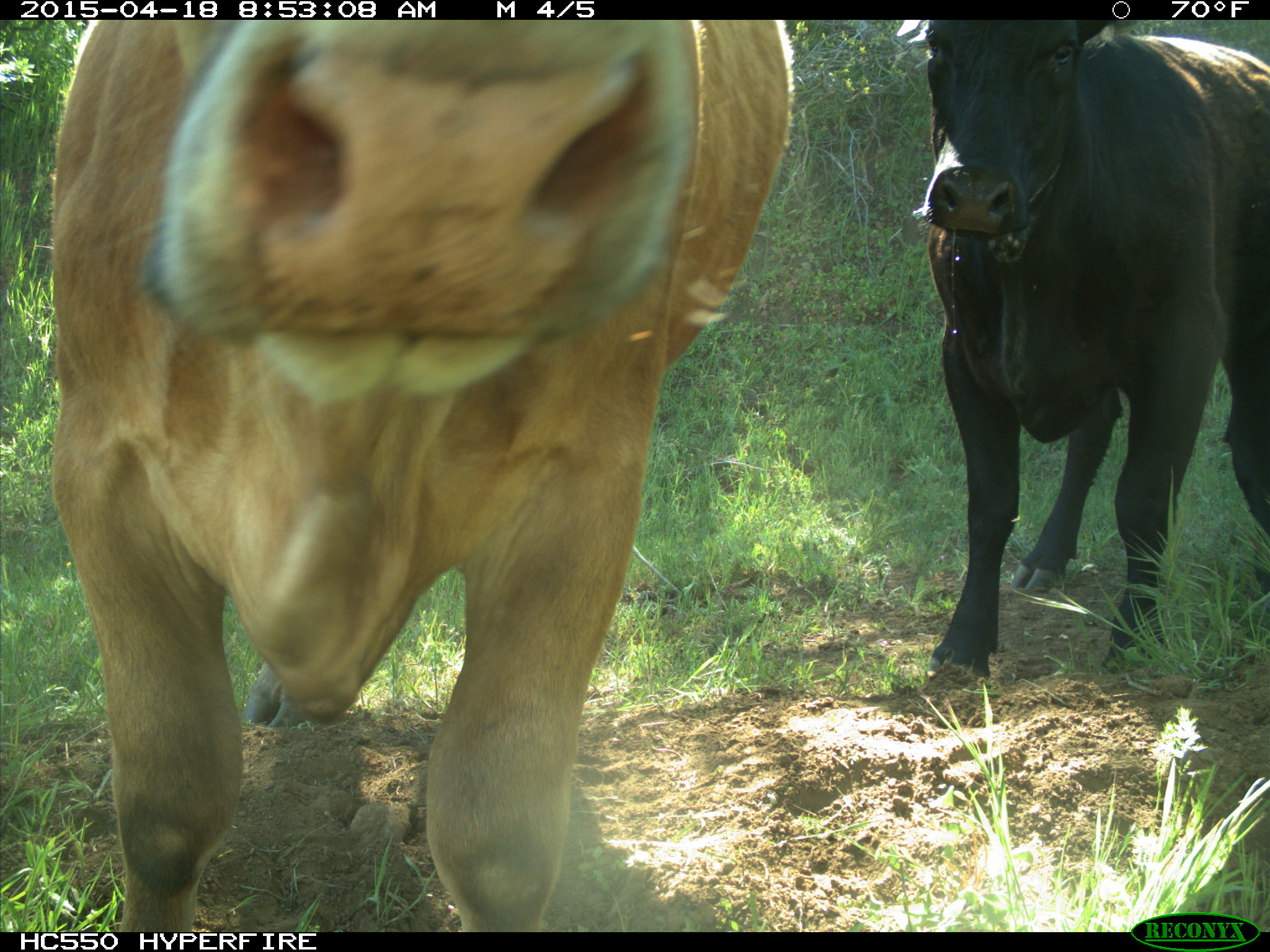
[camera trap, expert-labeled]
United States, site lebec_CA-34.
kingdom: Animalia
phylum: Chordata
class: Mammalia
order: Artiodactyla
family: Bovidae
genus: Bos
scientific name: Bos taurus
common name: domestic cow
Bos taurus (domestic cow).